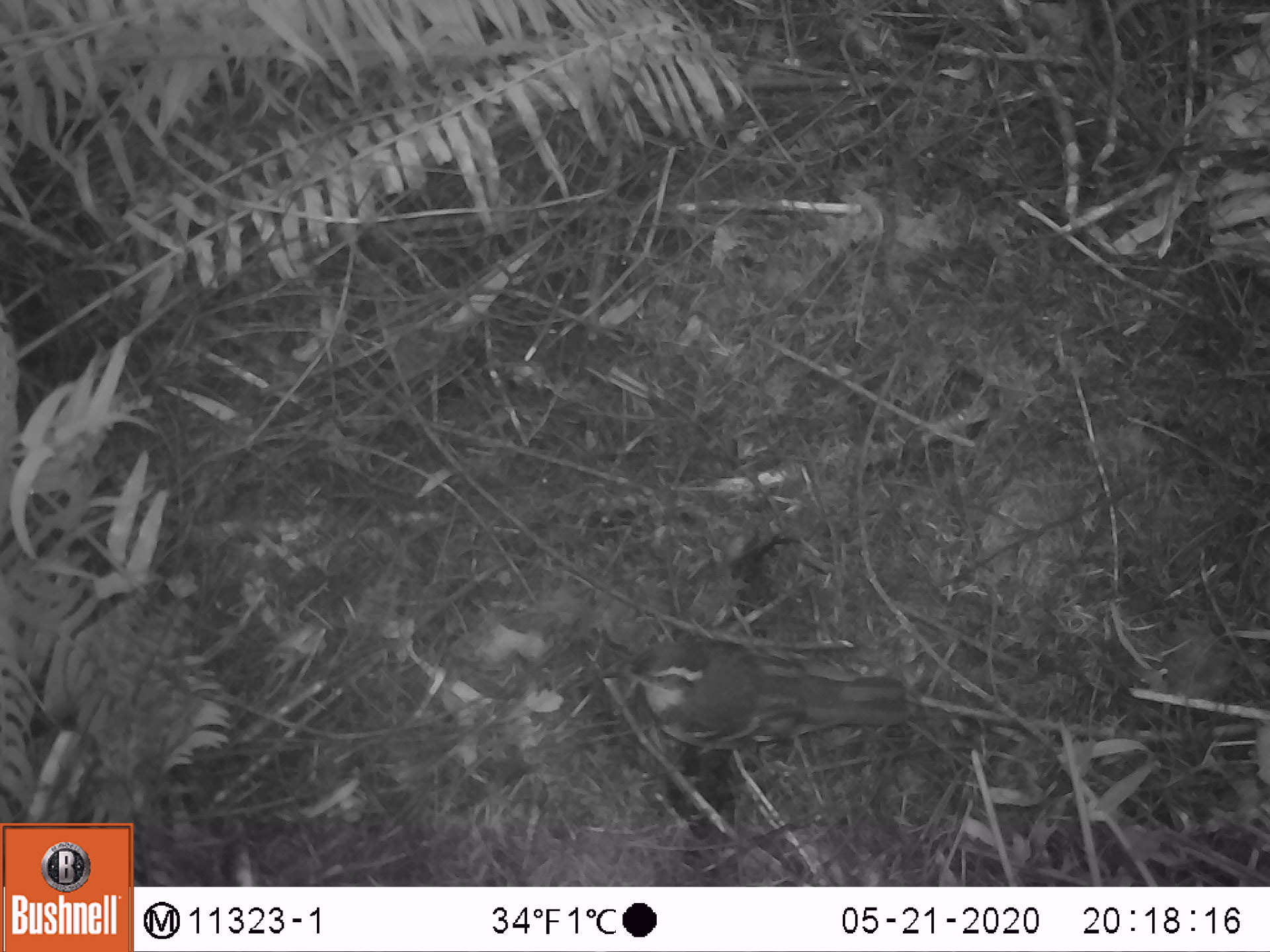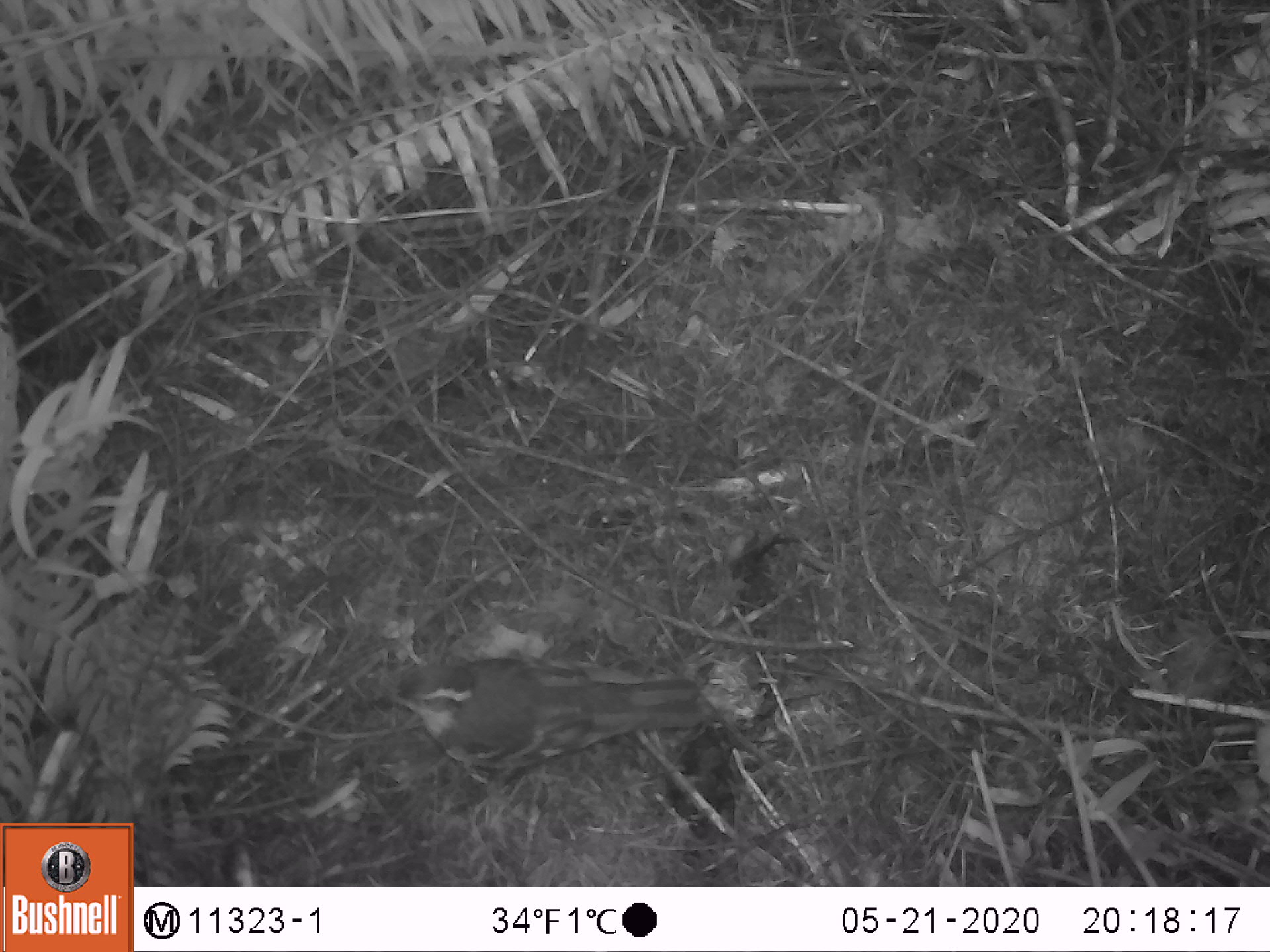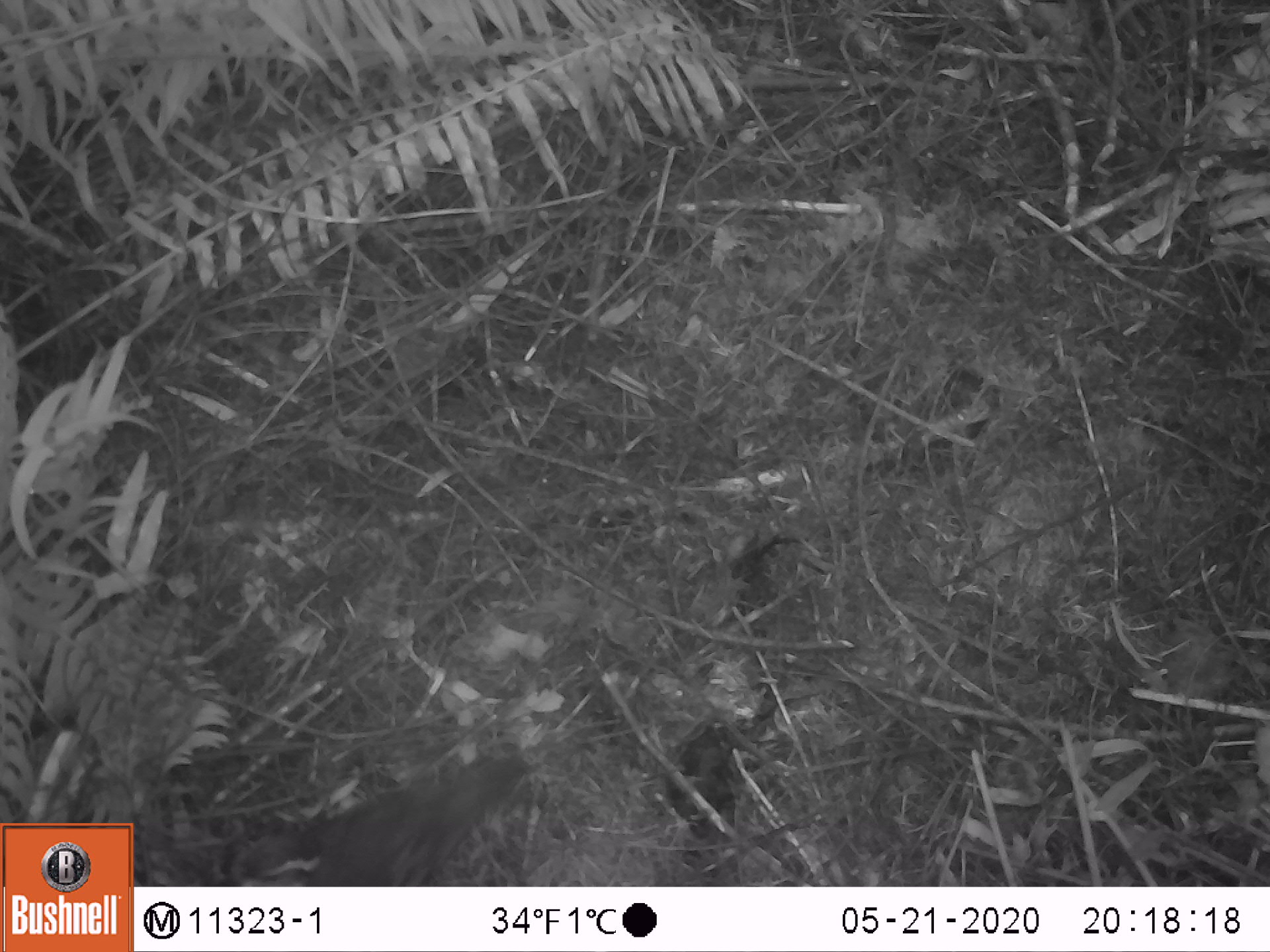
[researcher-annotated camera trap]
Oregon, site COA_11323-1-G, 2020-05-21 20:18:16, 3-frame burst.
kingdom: Animalia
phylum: Chordata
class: Aves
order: Passeriformes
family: Turdidae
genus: Ixoreus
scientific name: Ixoreus naevius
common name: varied thrush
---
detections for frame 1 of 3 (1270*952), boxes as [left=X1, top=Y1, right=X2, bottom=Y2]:
varied thrush: [left=605, top=637, right=907, bottom=748]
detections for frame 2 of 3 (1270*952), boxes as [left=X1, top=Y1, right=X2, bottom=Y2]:
varied thrush: [left=364, top=657, right=712, bottom=767]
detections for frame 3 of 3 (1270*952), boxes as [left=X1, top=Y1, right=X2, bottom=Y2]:
varied thrush: [left=226, top=756, right=520, bottom=886]